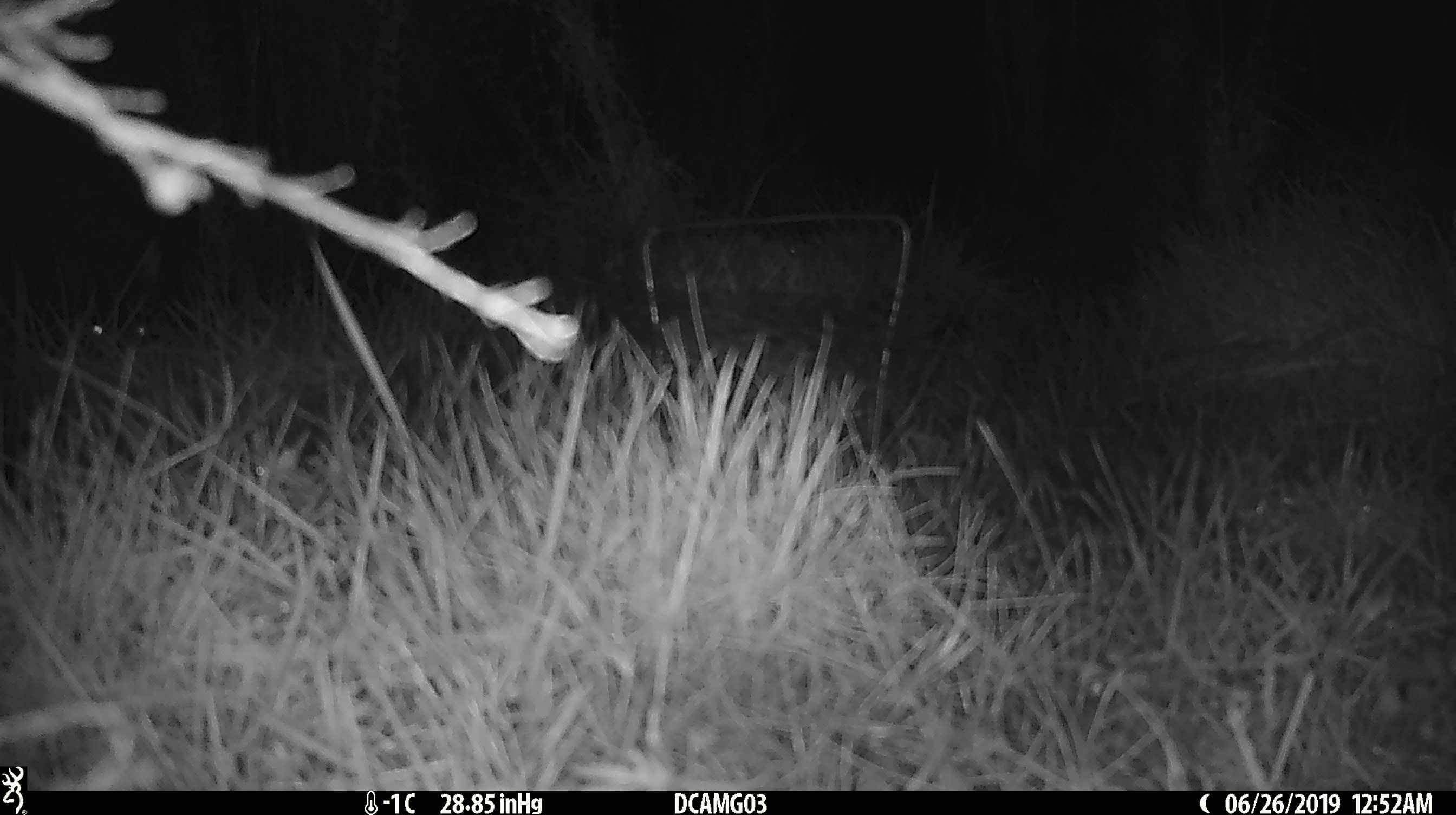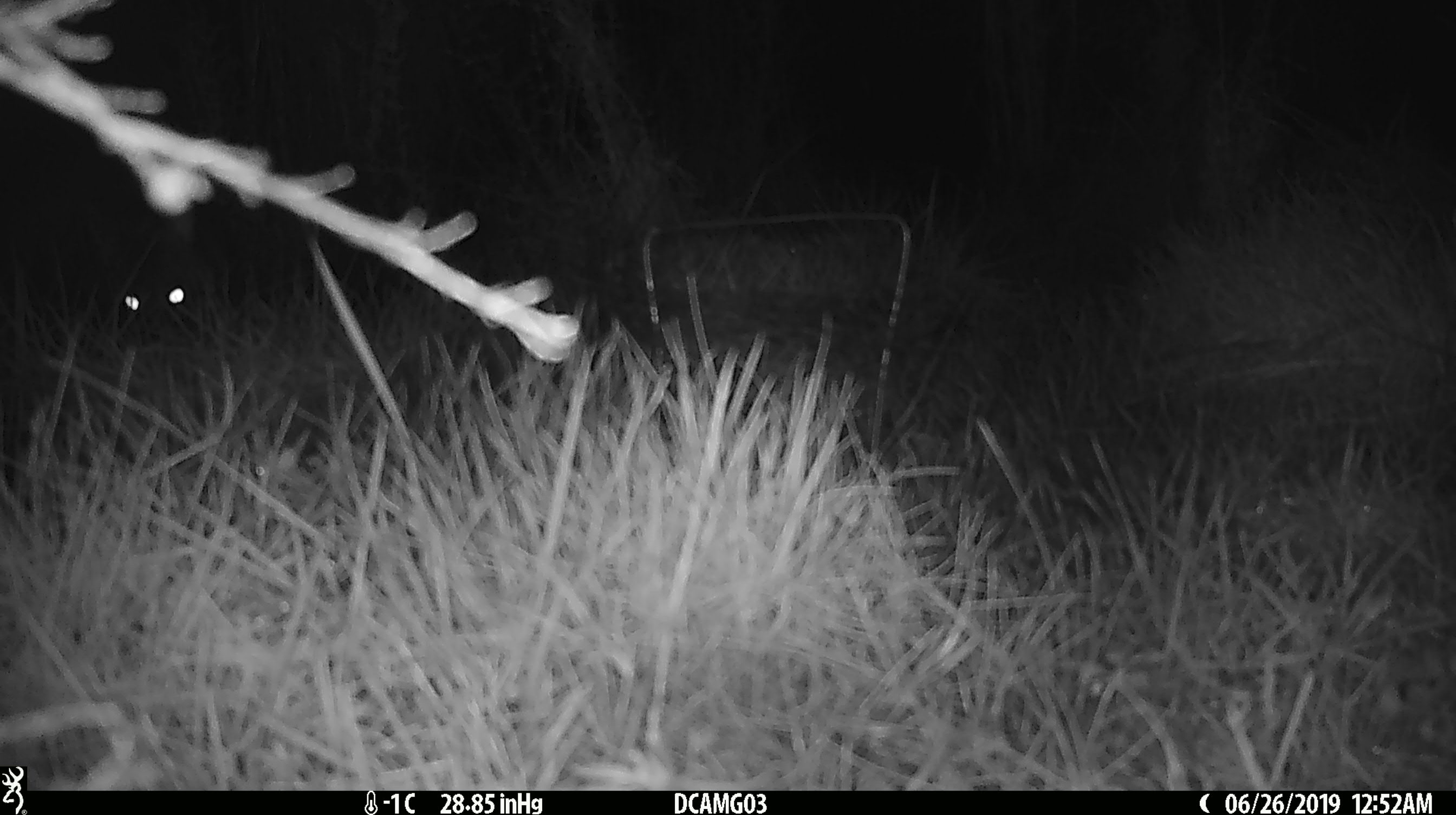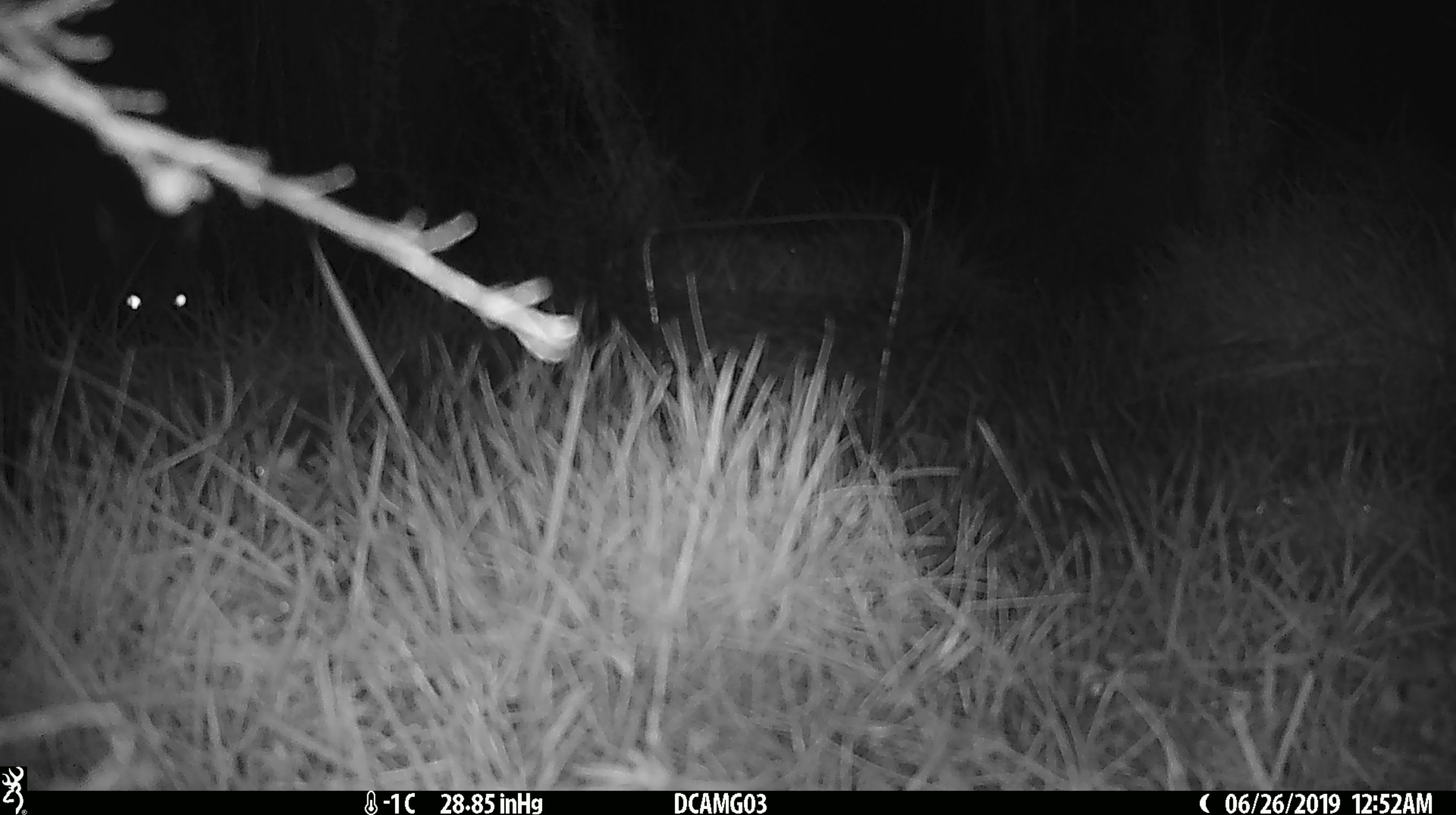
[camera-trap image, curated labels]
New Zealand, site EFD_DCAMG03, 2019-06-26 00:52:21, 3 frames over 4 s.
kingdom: Animalia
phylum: Chordata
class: Mammalia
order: Diprotodontia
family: Phalangeridae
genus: Trichosurus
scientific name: Trichosurus vulpecula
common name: common brushtail possum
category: possum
Possum (common brushtail possum) (Trichosurus vulpecula).